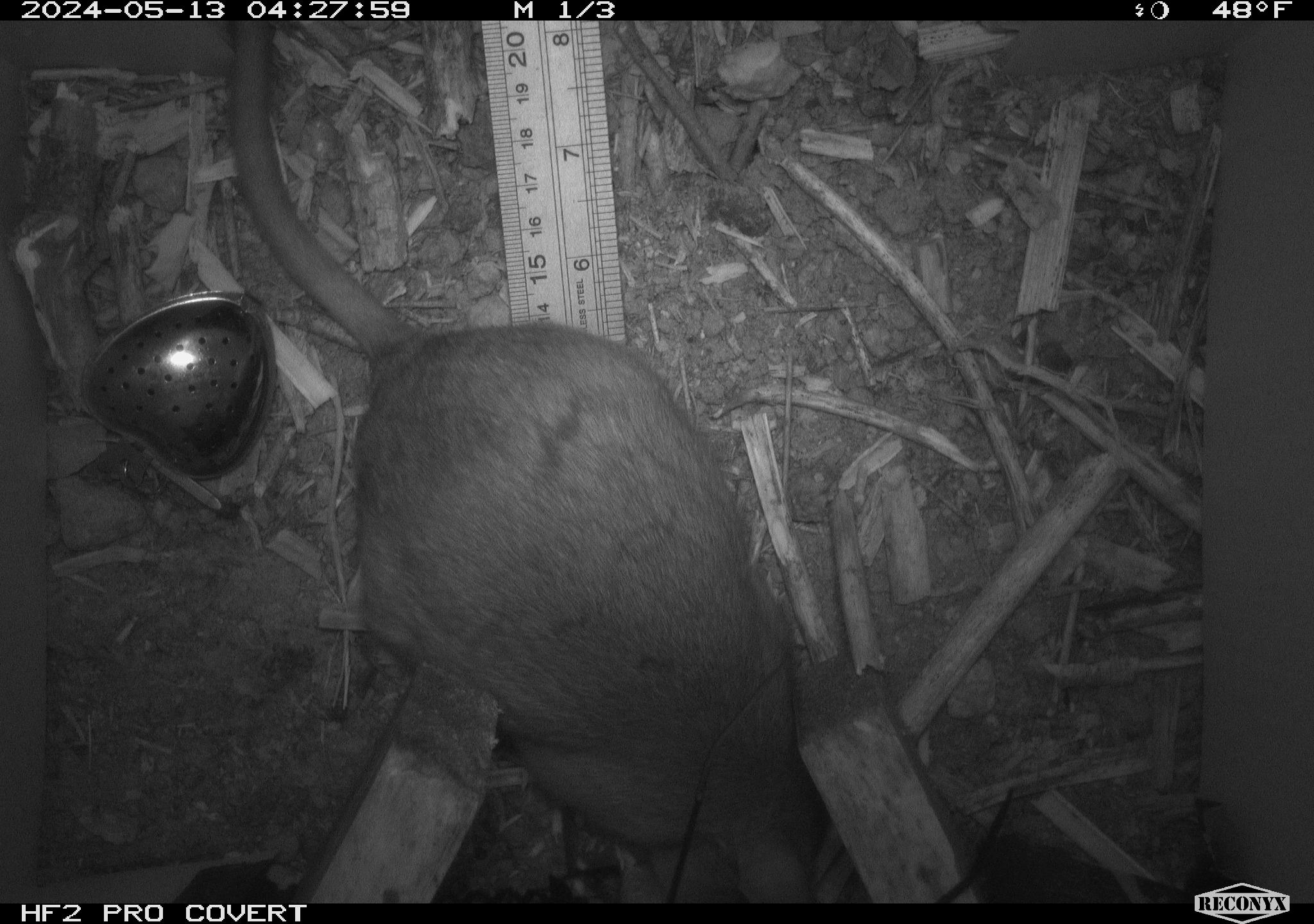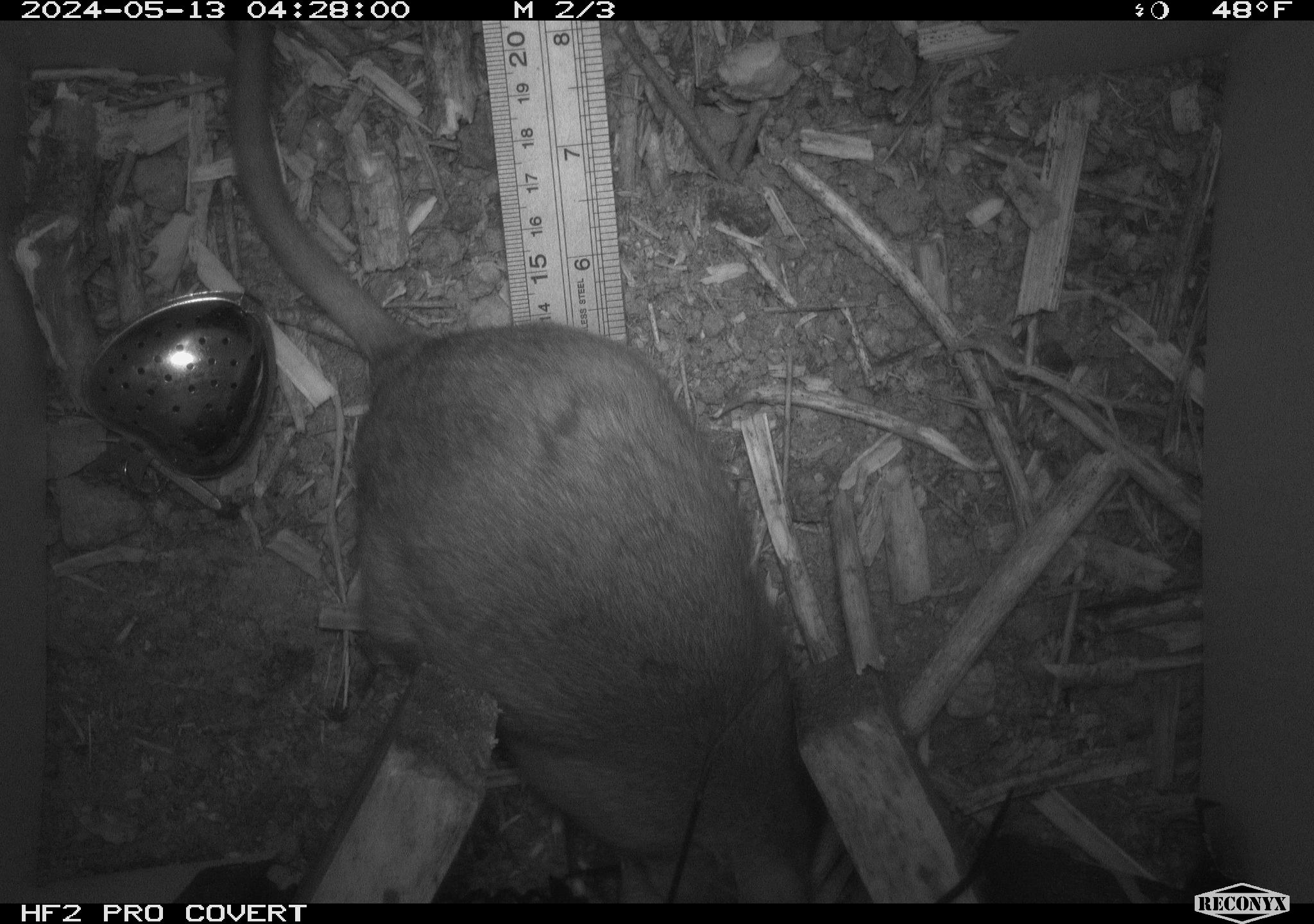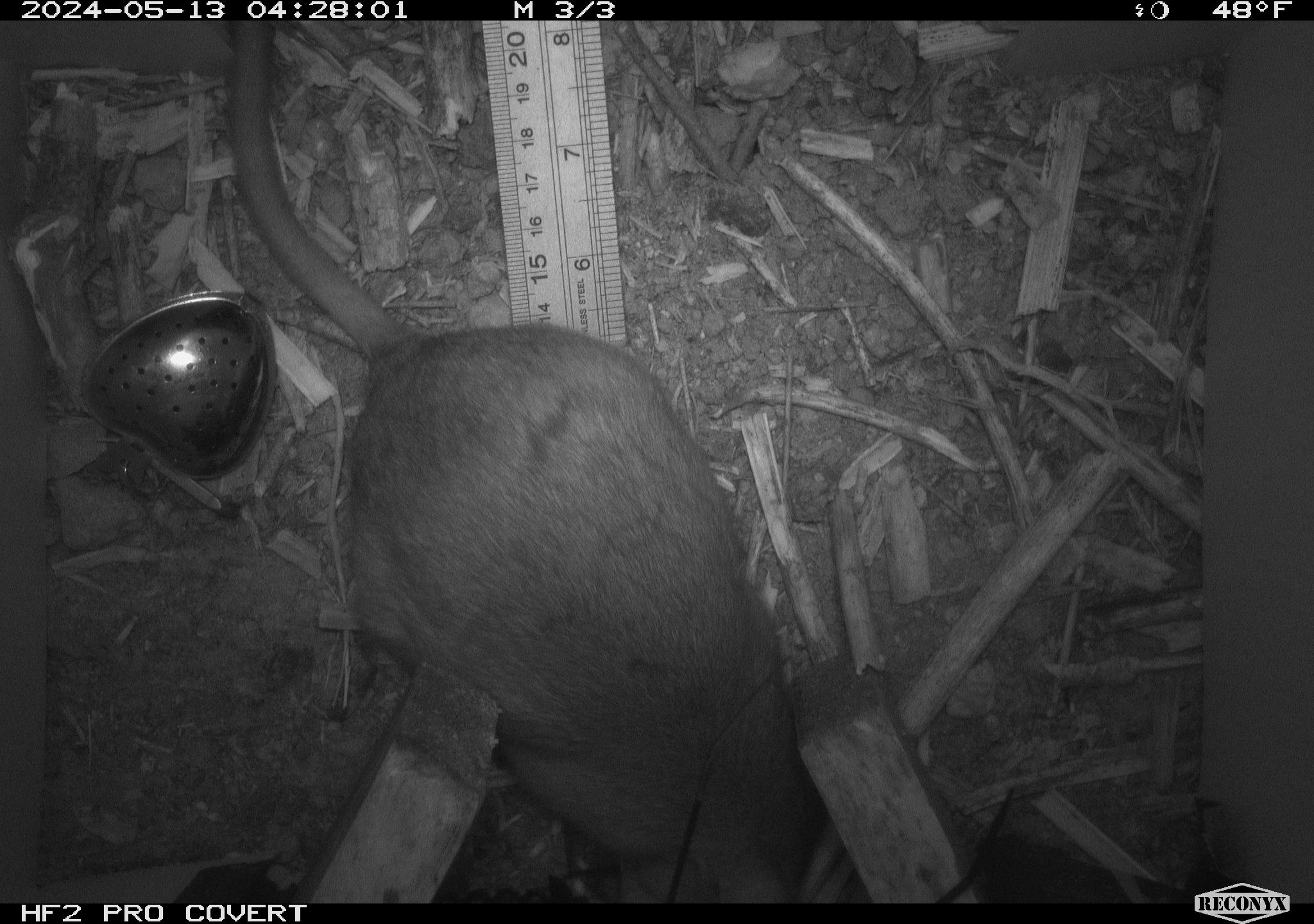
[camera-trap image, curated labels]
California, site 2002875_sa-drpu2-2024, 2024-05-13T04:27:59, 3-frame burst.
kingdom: Animalia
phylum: Chordata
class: Mammalia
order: Rodentia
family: Cricetidae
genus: Neotoma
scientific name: Neotoma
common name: pack rat or woodrat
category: neotoma species